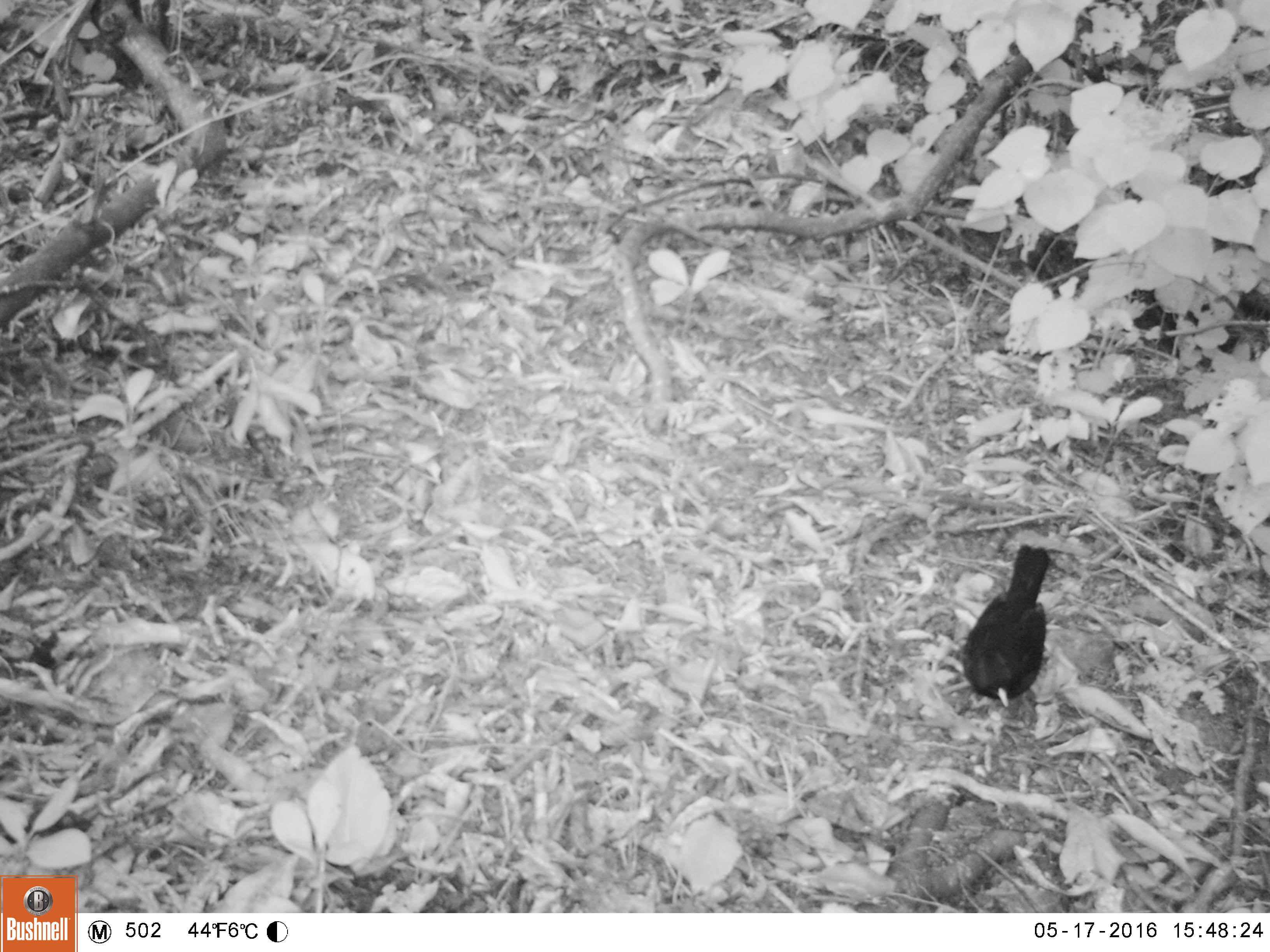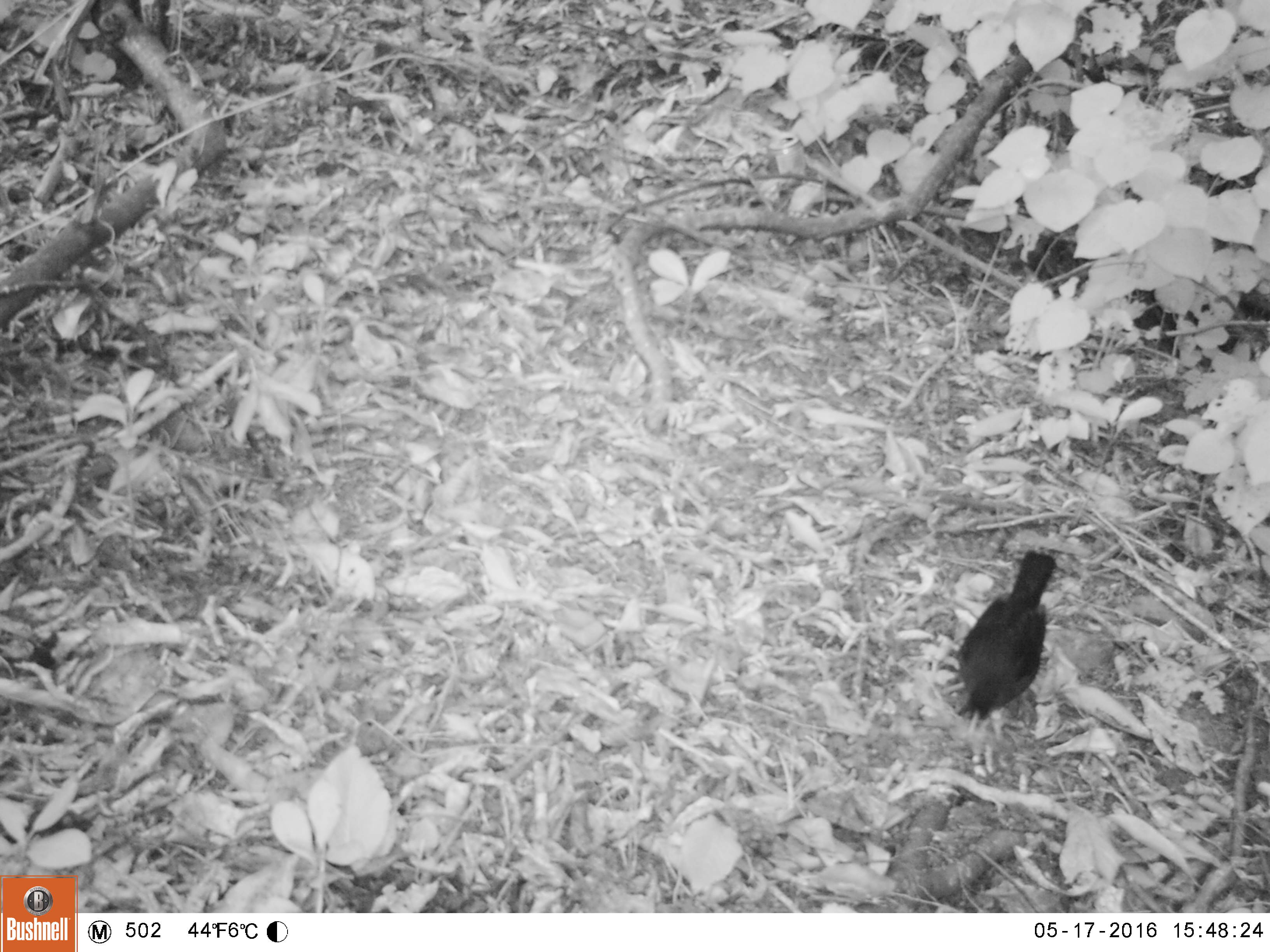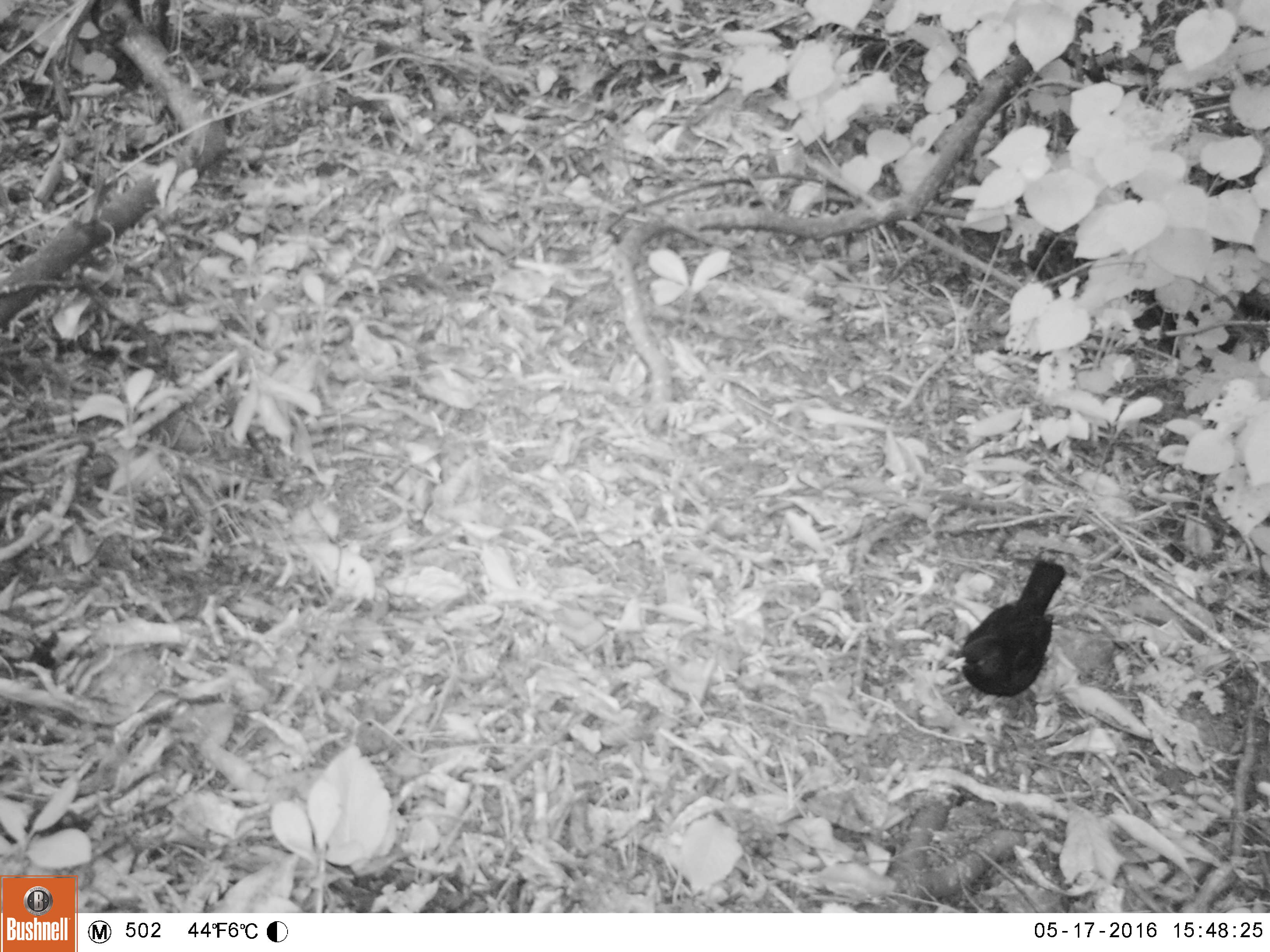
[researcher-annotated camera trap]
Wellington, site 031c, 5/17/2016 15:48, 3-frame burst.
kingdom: Animalia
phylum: Chordata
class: Aves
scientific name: Aves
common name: bird